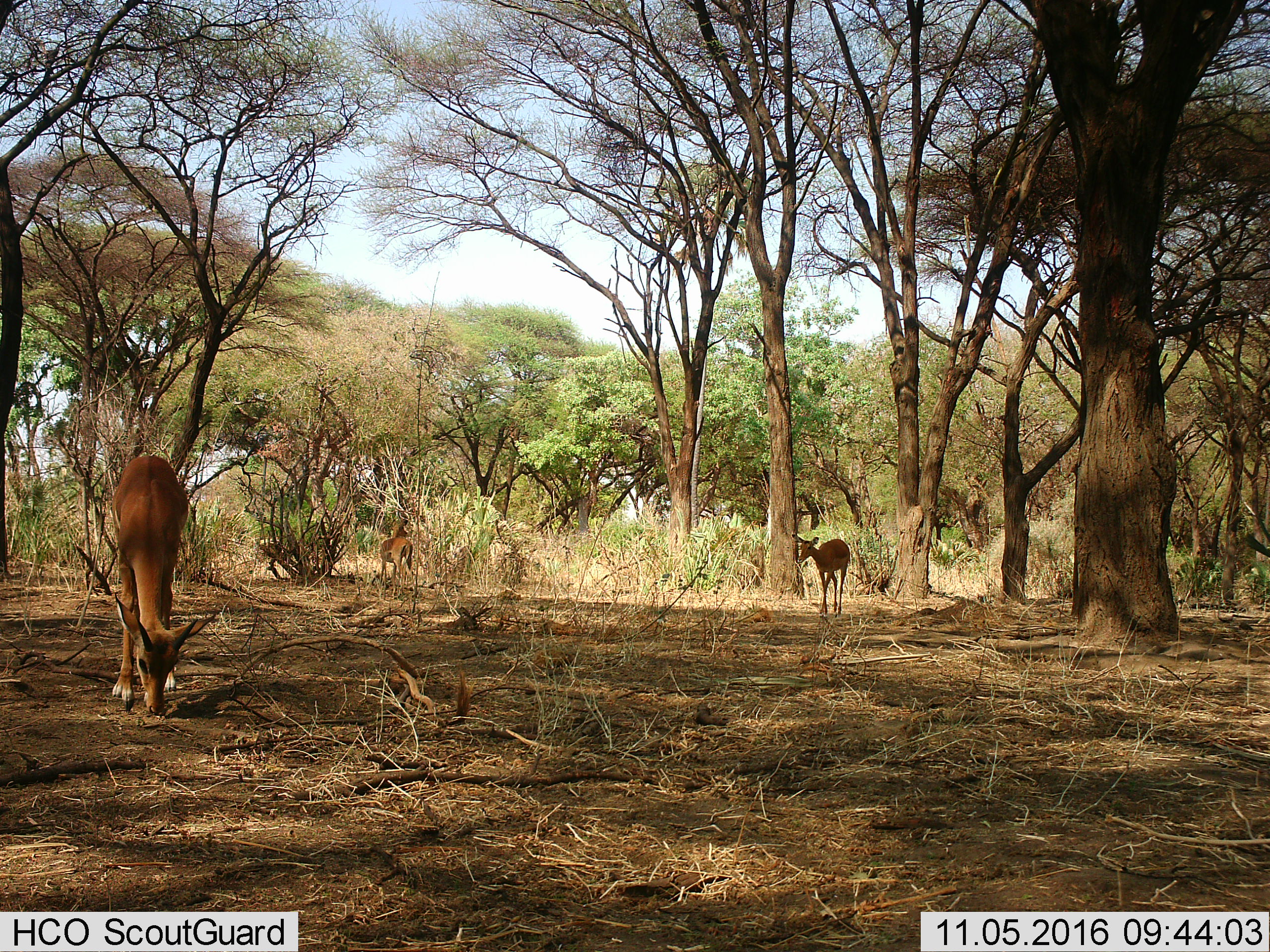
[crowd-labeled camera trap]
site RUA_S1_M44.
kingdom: Animalia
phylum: Chordata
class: Mammalia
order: Artiodactyla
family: Bovidae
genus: Aepyceros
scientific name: Aepyceros melampus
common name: impala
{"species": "impala (Aepyceros melampus)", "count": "3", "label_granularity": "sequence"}